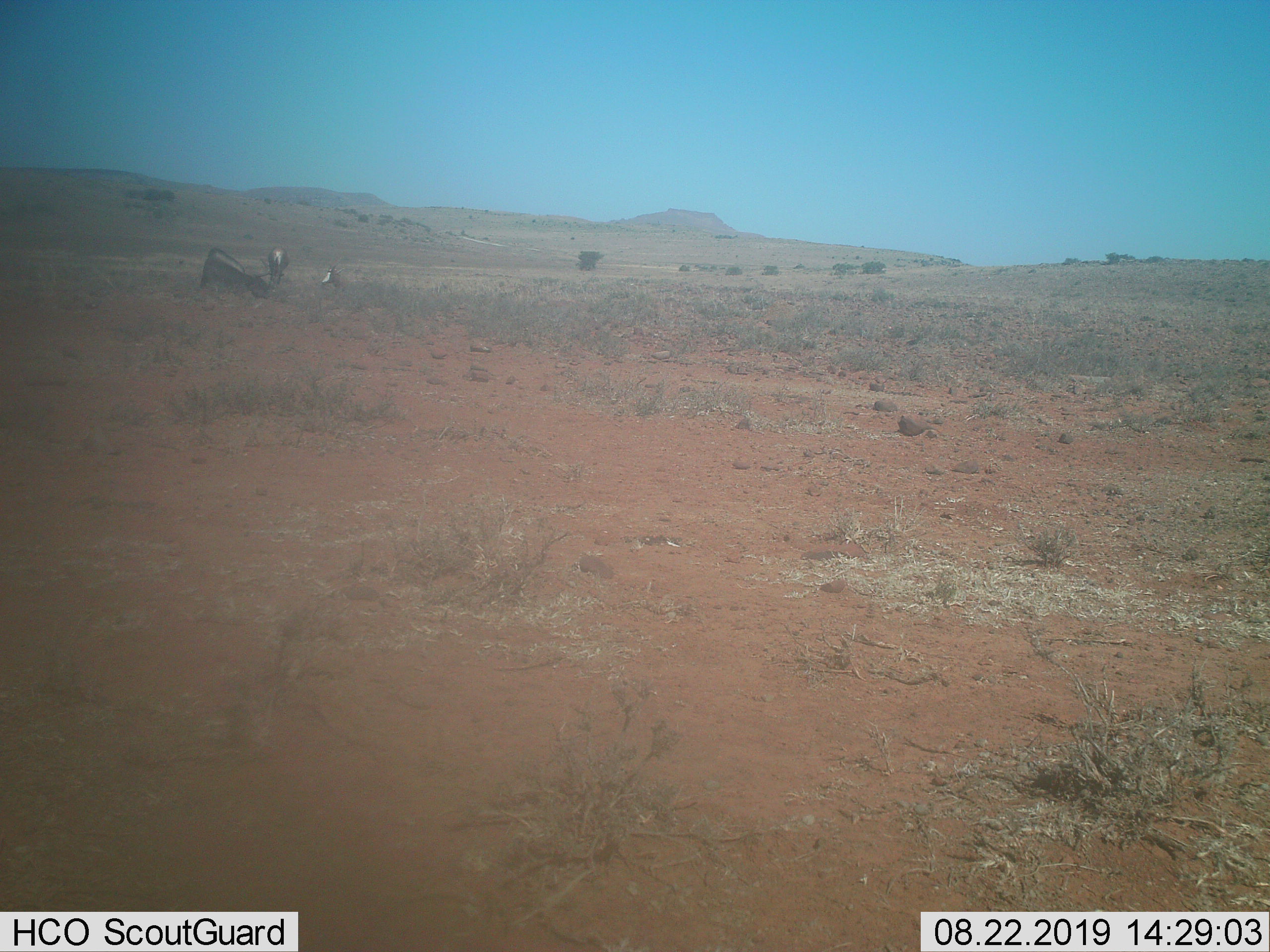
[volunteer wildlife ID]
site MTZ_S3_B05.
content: unidentified animal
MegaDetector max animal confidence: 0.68